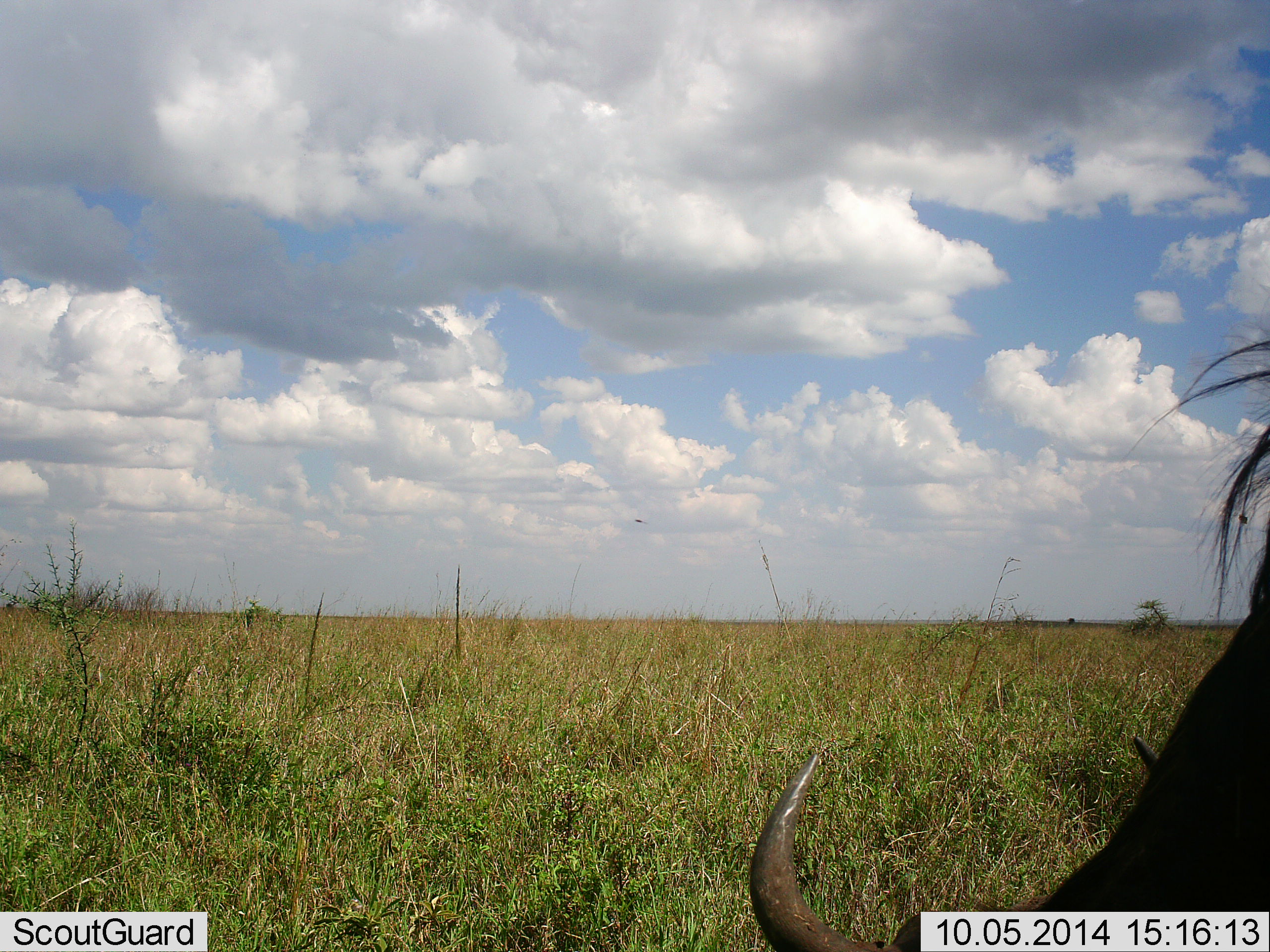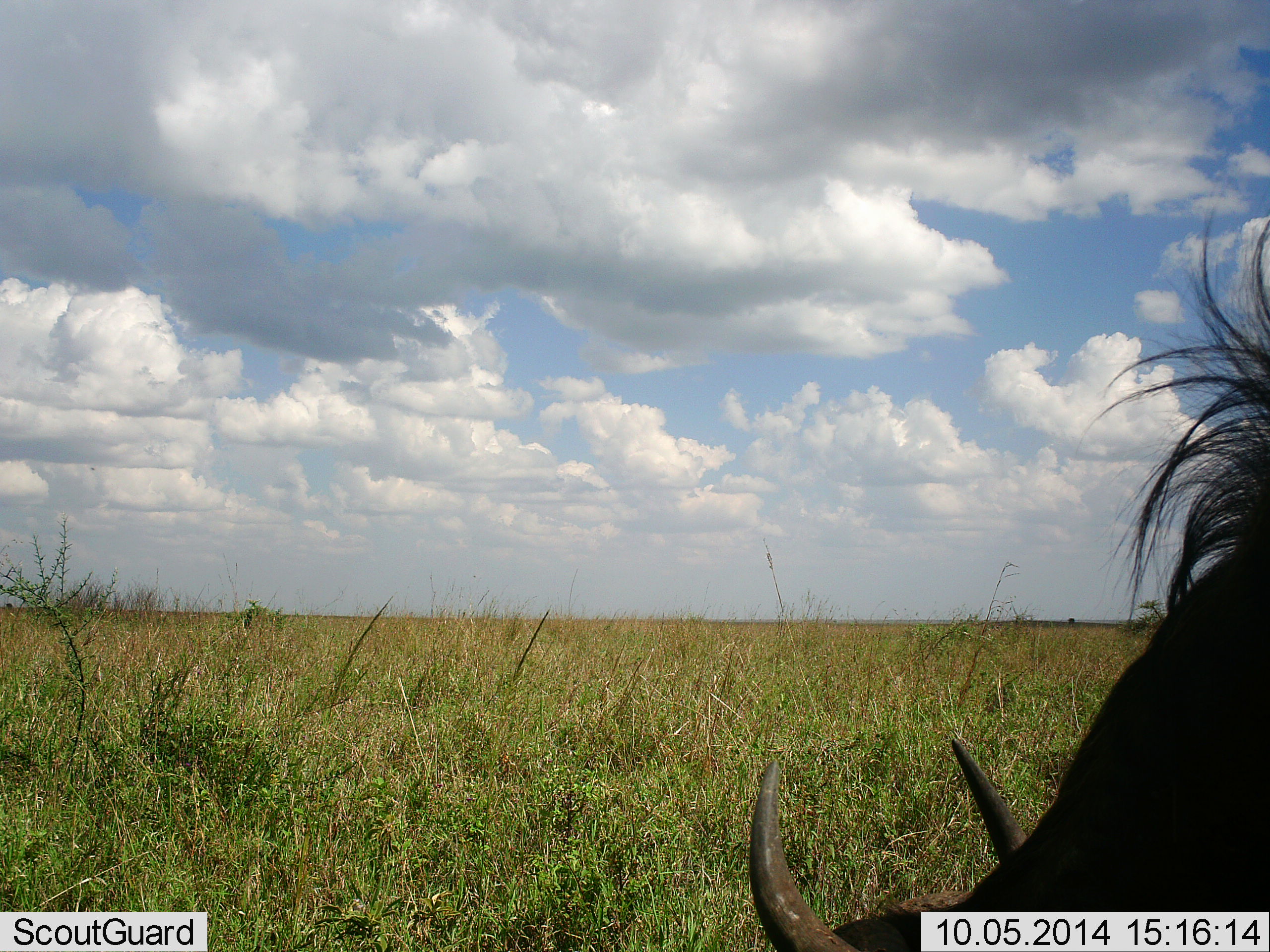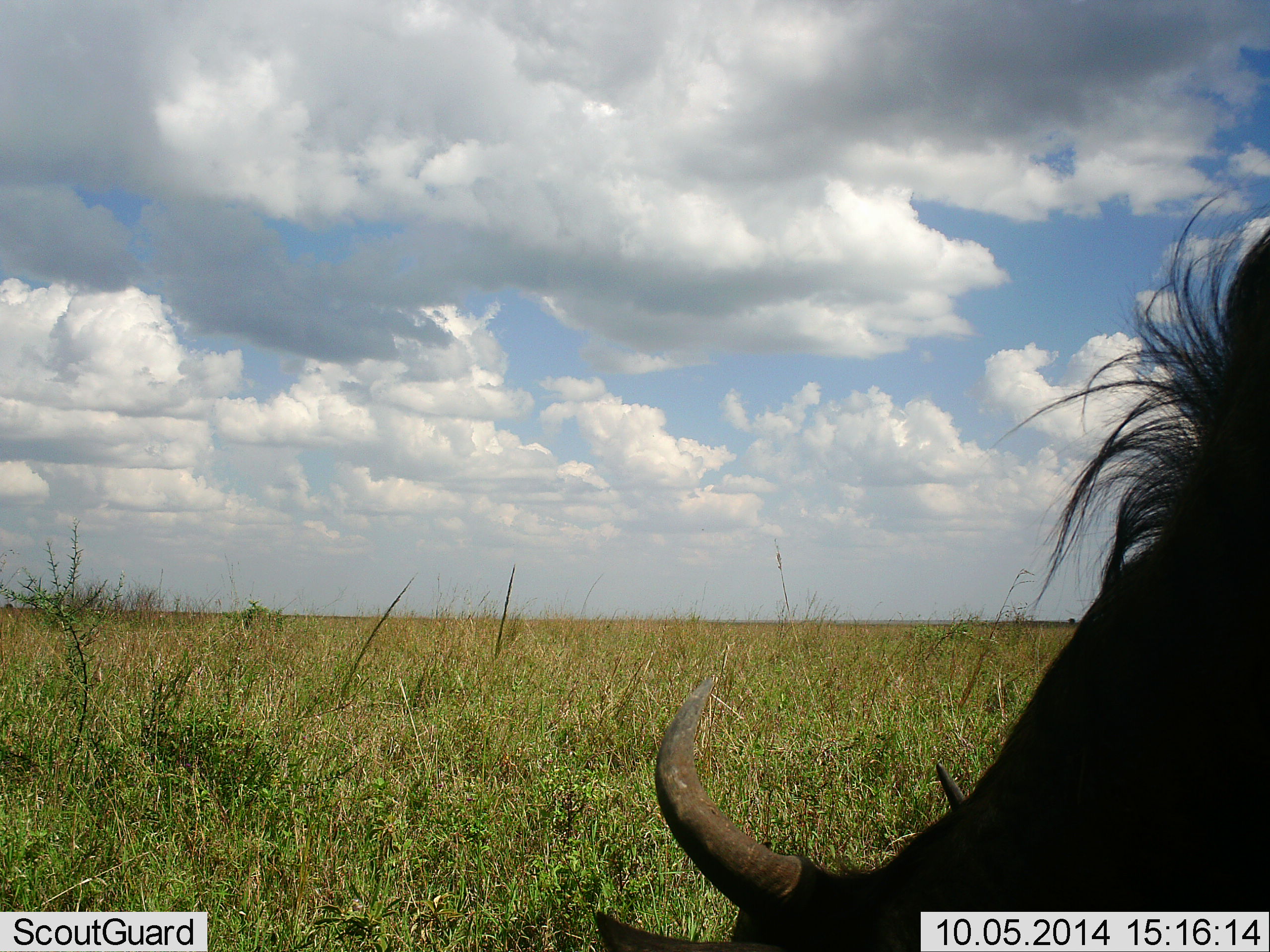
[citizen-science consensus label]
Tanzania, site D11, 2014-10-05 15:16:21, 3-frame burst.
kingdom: Animalia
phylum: Chordata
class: Mammalia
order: Artiodactyla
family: Bovidae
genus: Connochaetes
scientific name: Connochaetes taurinus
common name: blue wildebeest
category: wildebeest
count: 1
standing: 10%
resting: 0%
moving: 10%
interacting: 0%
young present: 0%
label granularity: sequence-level